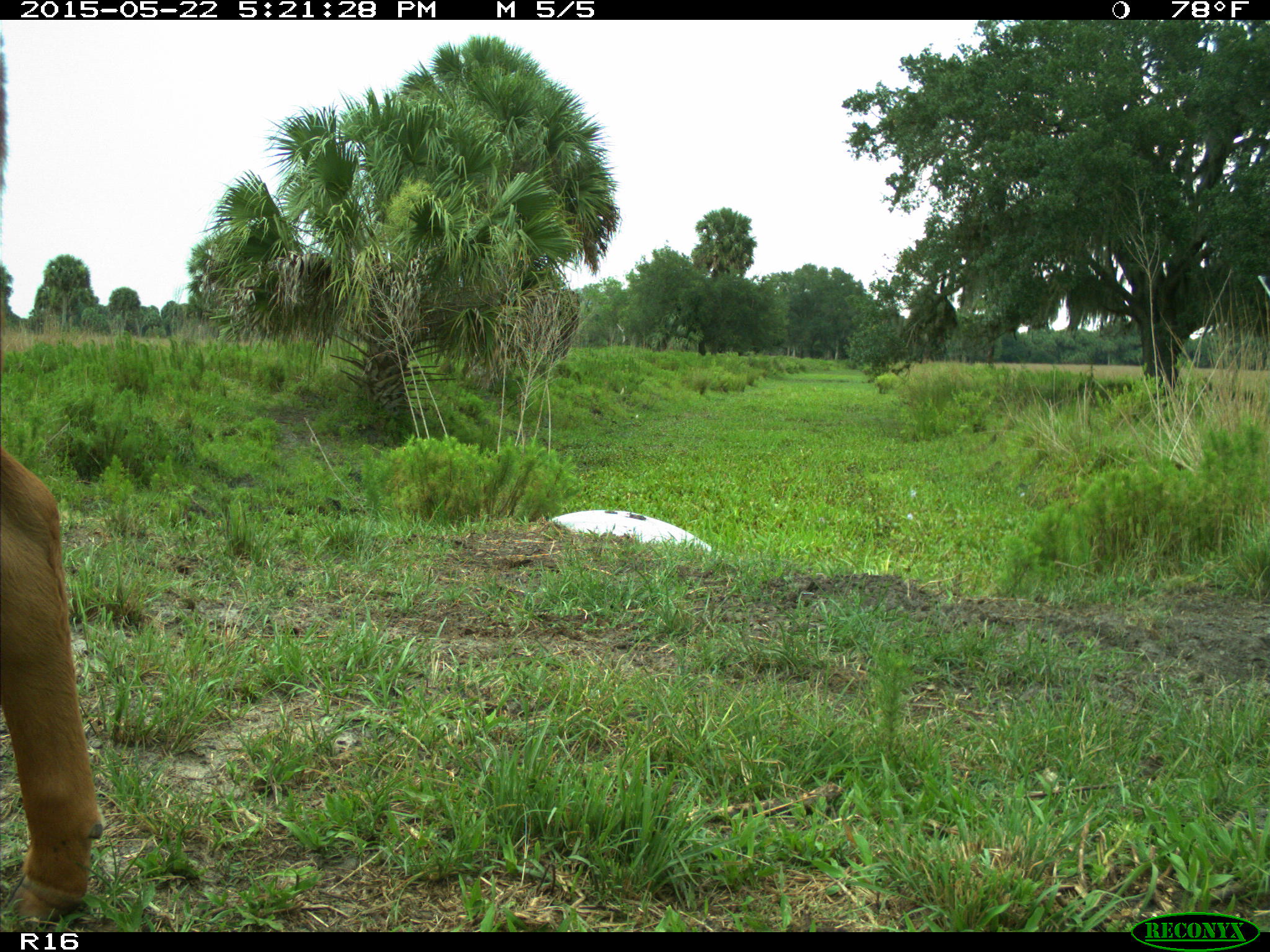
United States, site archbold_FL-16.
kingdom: Animalia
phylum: Chordata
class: Mammalia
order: Artiodactyla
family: Bovidae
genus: Bos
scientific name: Bos taurus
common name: domestic cow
Bos taurus (domestic cow).